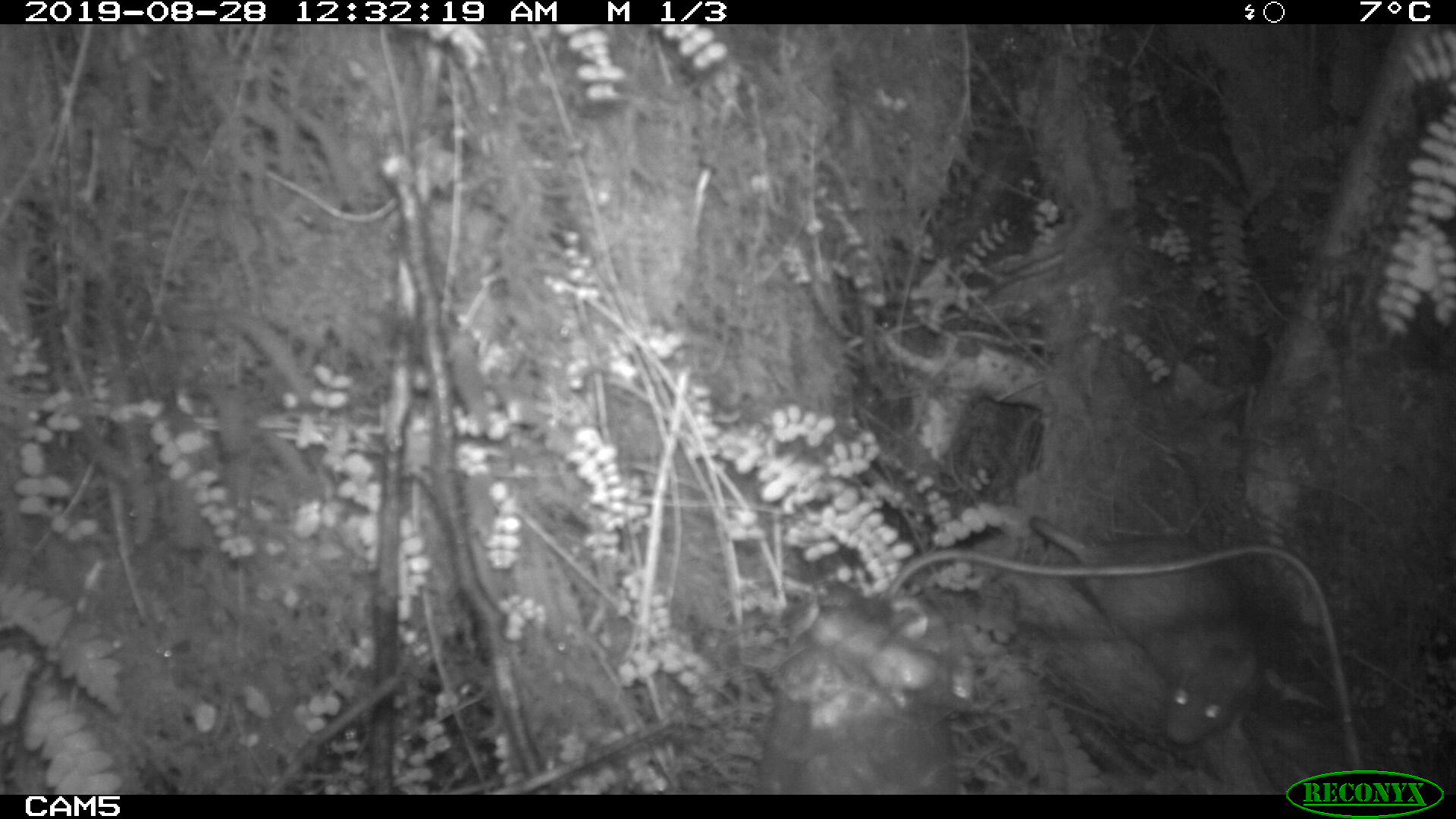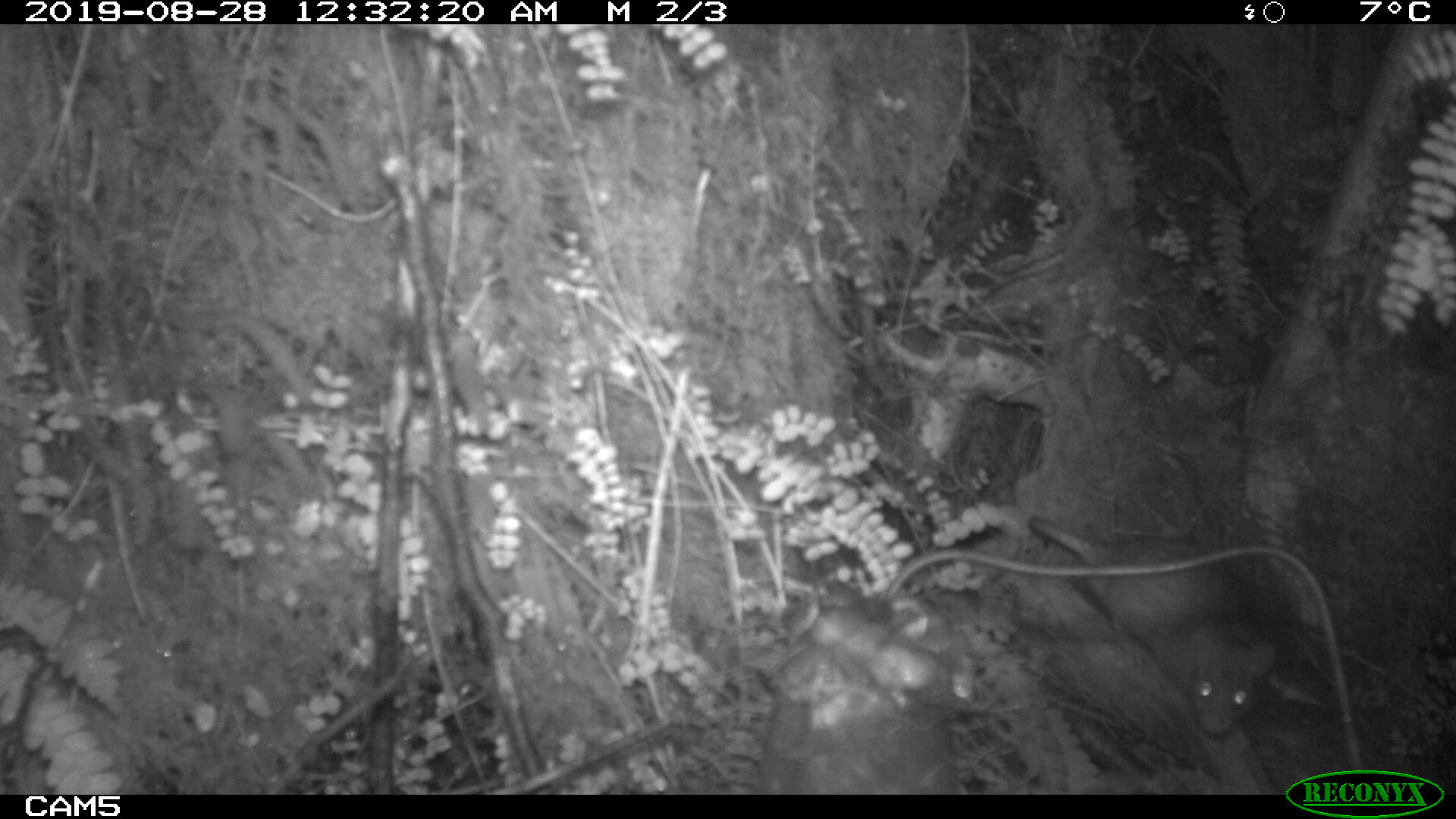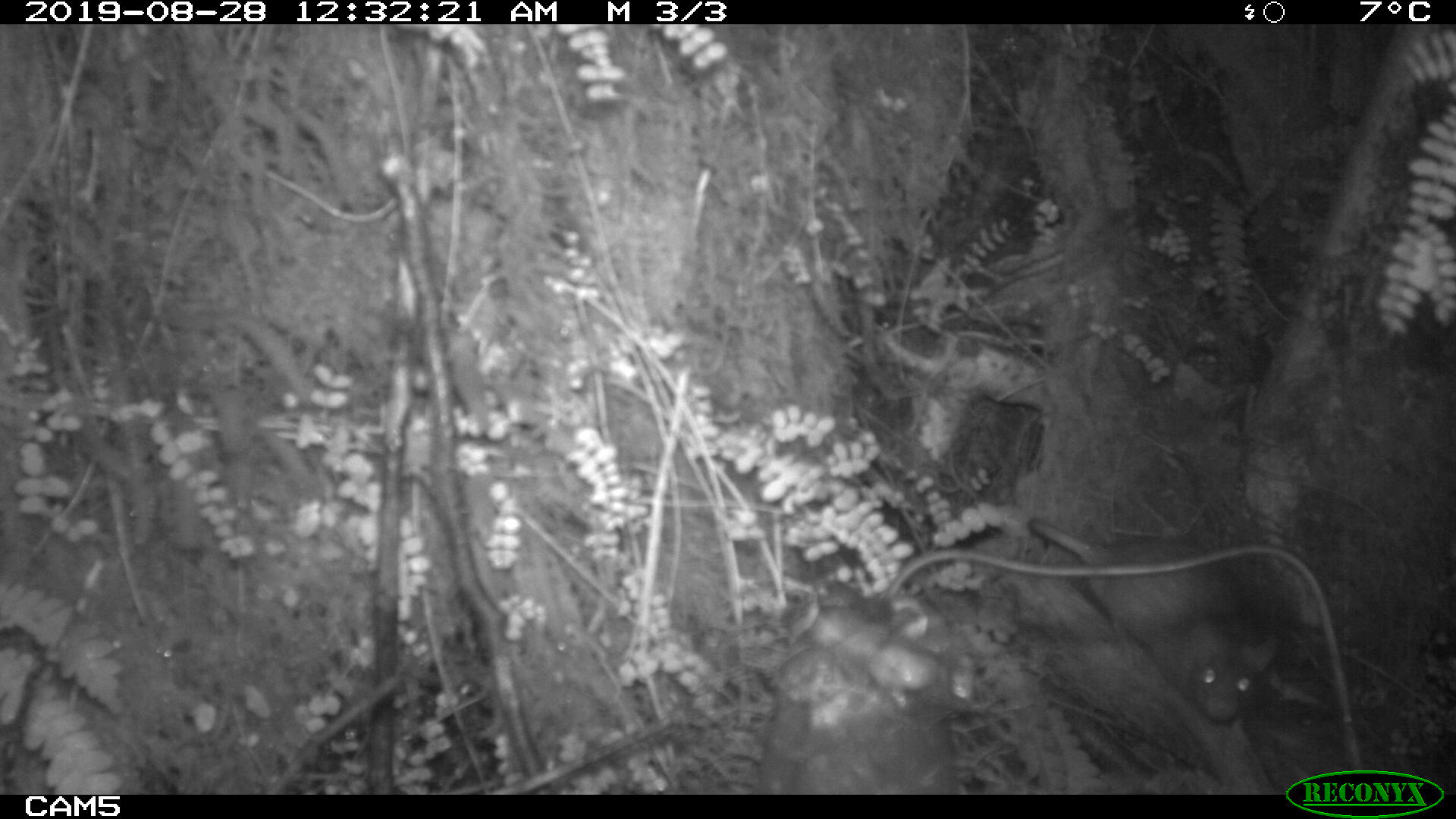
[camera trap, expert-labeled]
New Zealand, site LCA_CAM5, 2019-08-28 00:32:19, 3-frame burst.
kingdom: Animalia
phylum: Chordata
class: Mammalia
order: Rodentia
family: Muridae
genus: Rattus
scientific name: Rattus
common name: rat